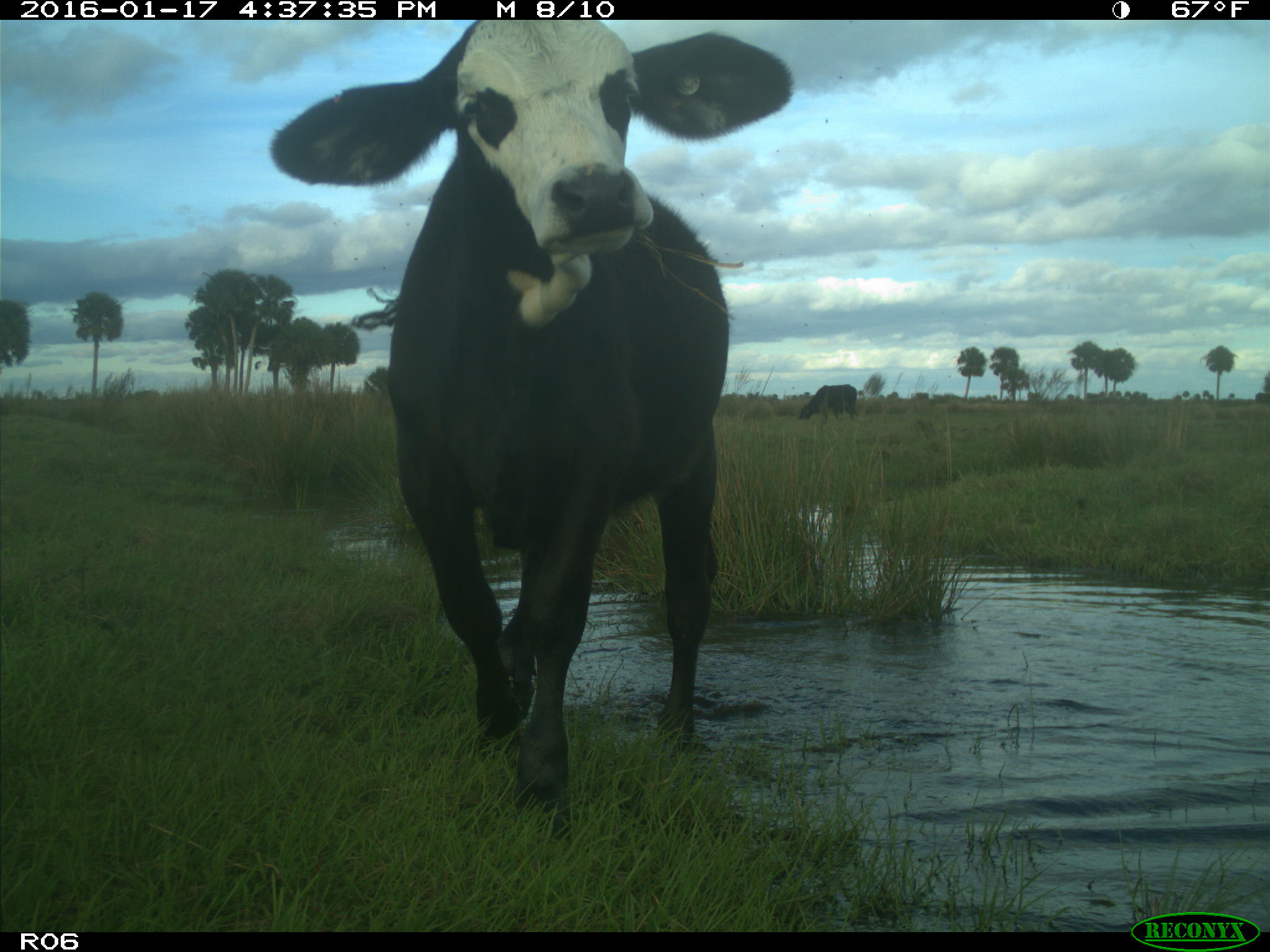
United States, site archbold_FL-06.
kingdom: Animalia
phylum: Chordata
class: Mammalia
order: Artiodactyla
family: Bovidae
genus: Bos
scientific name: Bos taurus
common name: domestic cow